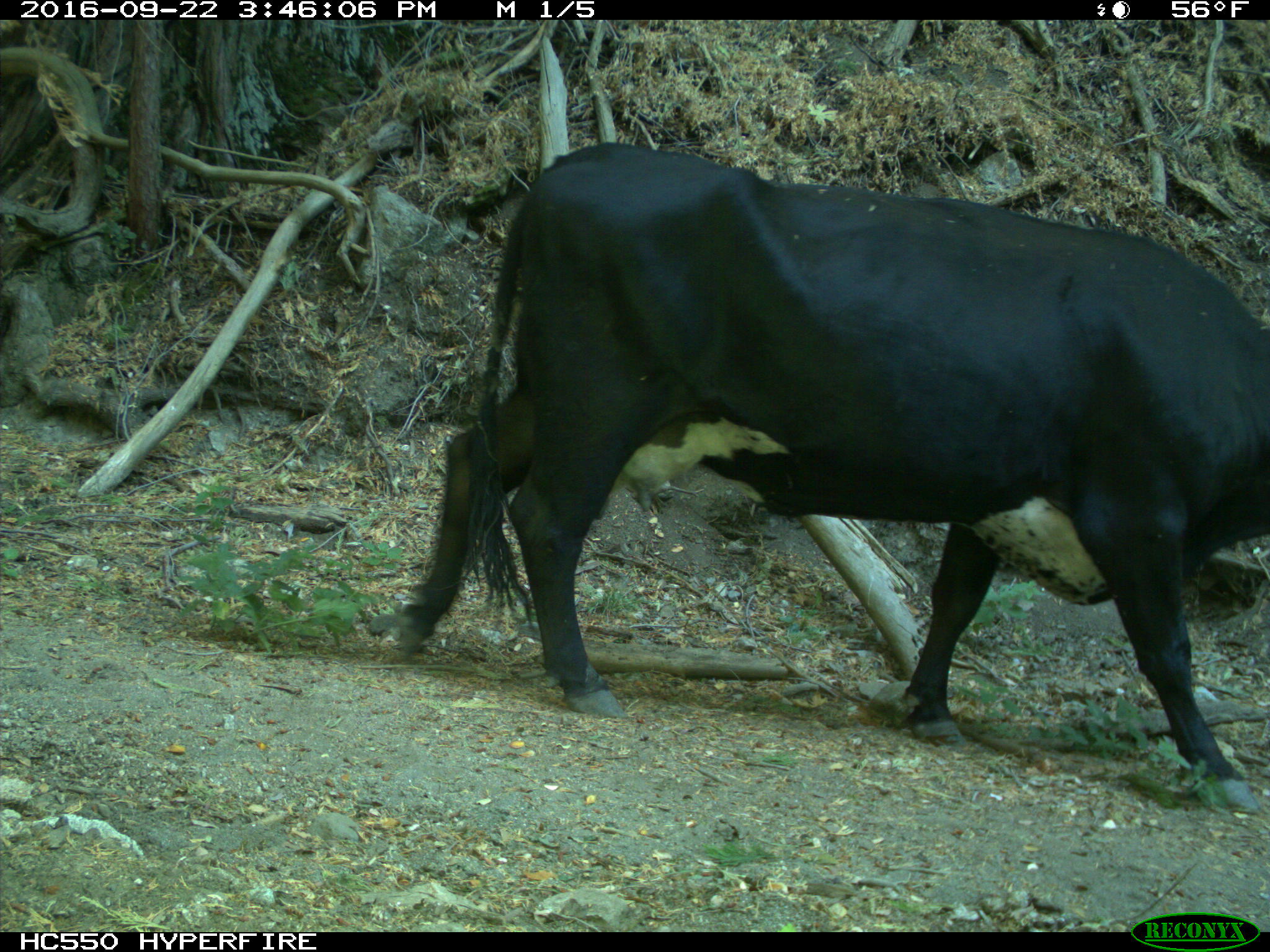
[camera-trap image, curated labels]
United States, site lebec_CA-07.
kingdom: Animalia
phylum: Chordata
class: Mammalia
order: Artiodactyla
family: Bovidae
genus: Bos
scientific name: Bos taurus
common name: domestic cow